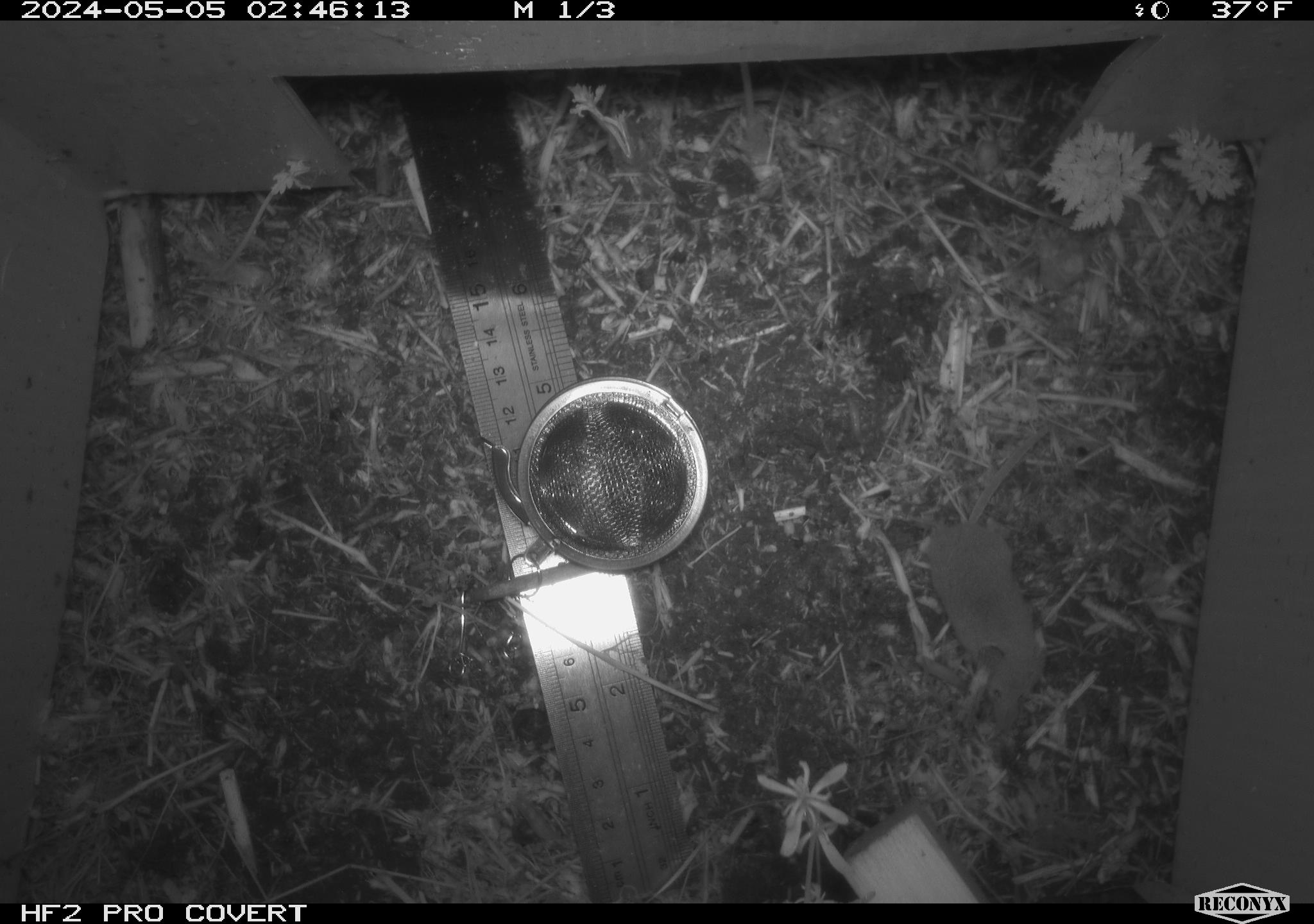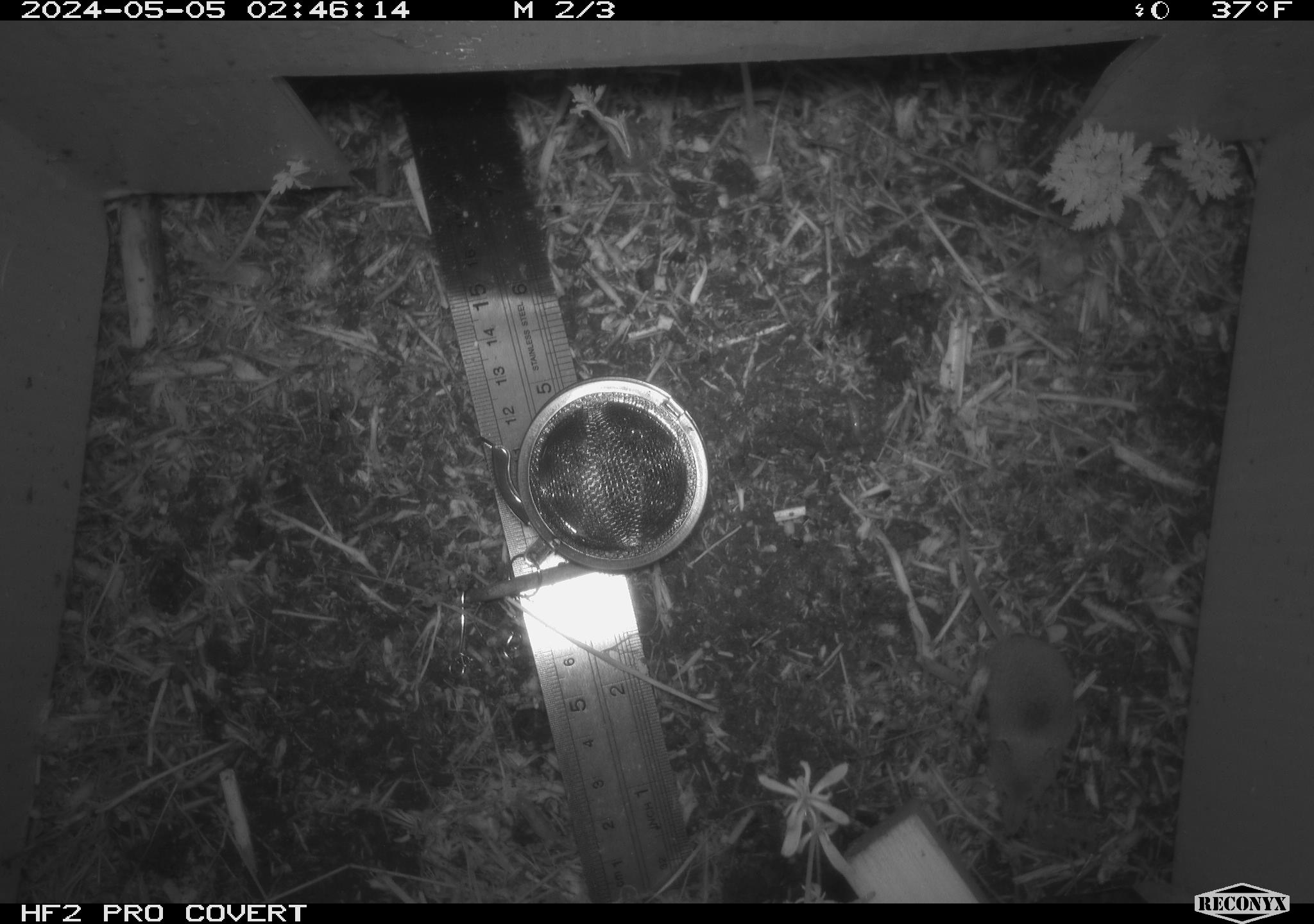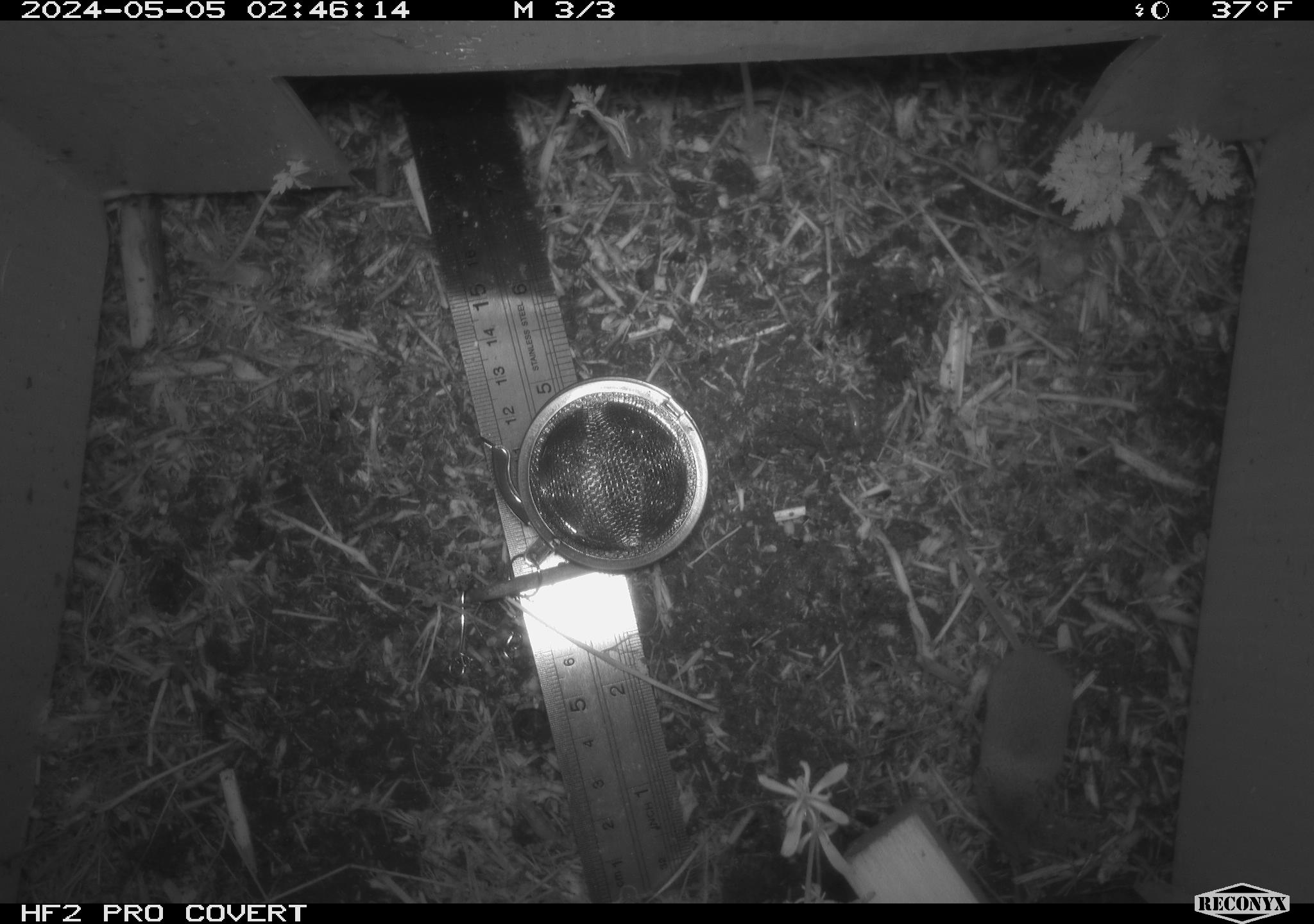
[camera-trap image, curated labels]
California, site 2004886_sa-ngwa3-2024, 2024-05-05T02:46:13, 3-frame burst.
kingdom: Animalia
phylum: Chordata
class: Mammalia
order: Eulipotyphla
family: Soricidae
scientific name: Soricidae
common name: shrews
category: soricidae family